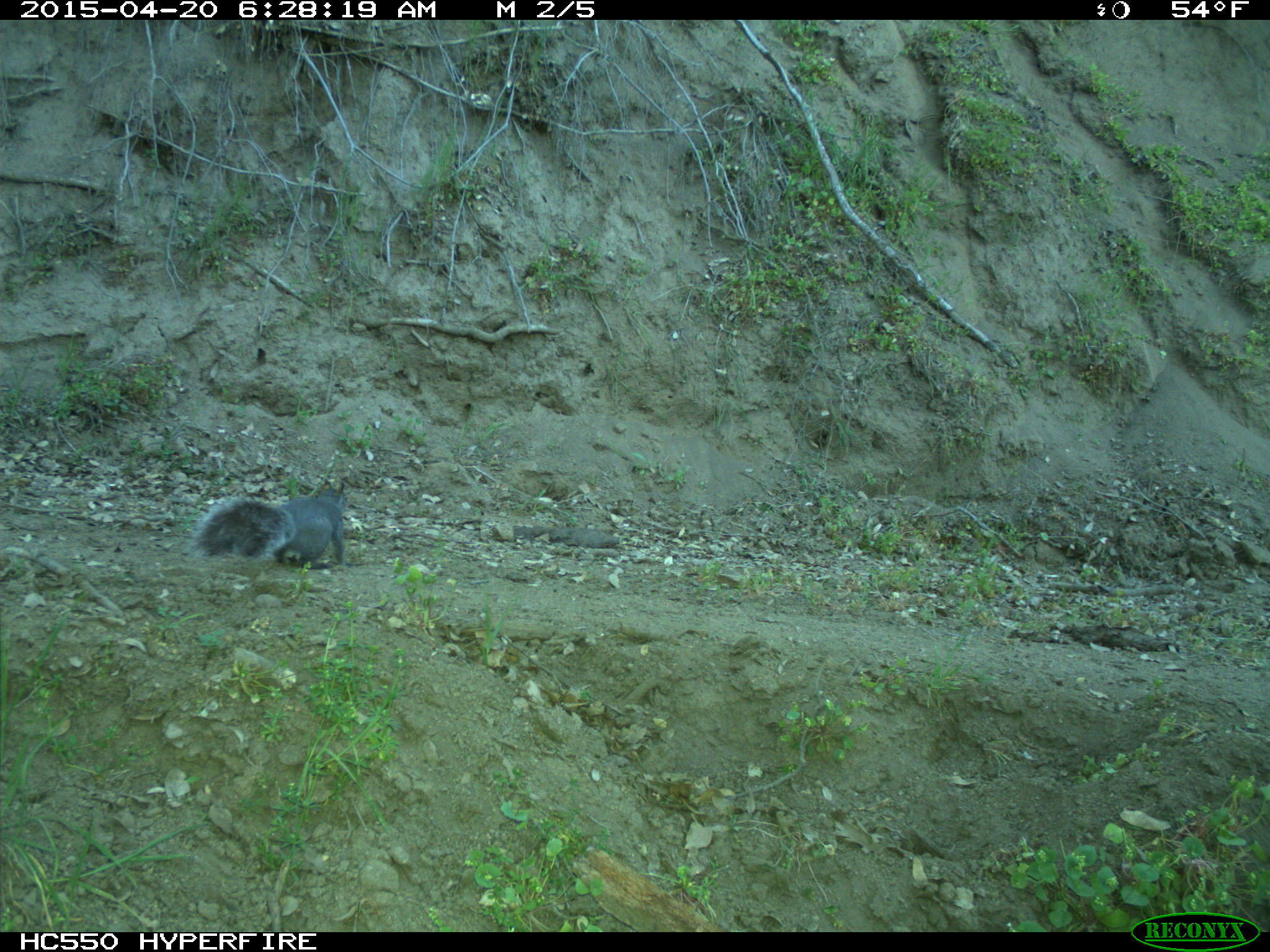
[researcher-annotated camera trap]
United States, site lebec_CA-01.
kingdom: Animalia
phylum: Chordata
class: Mammalia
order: Rodentia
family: Sciuridae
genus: Sciurus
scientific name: Sciurus carolinensis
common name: eastern gray squirrel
Sciurus carolinensis (eastern gray squirrel).